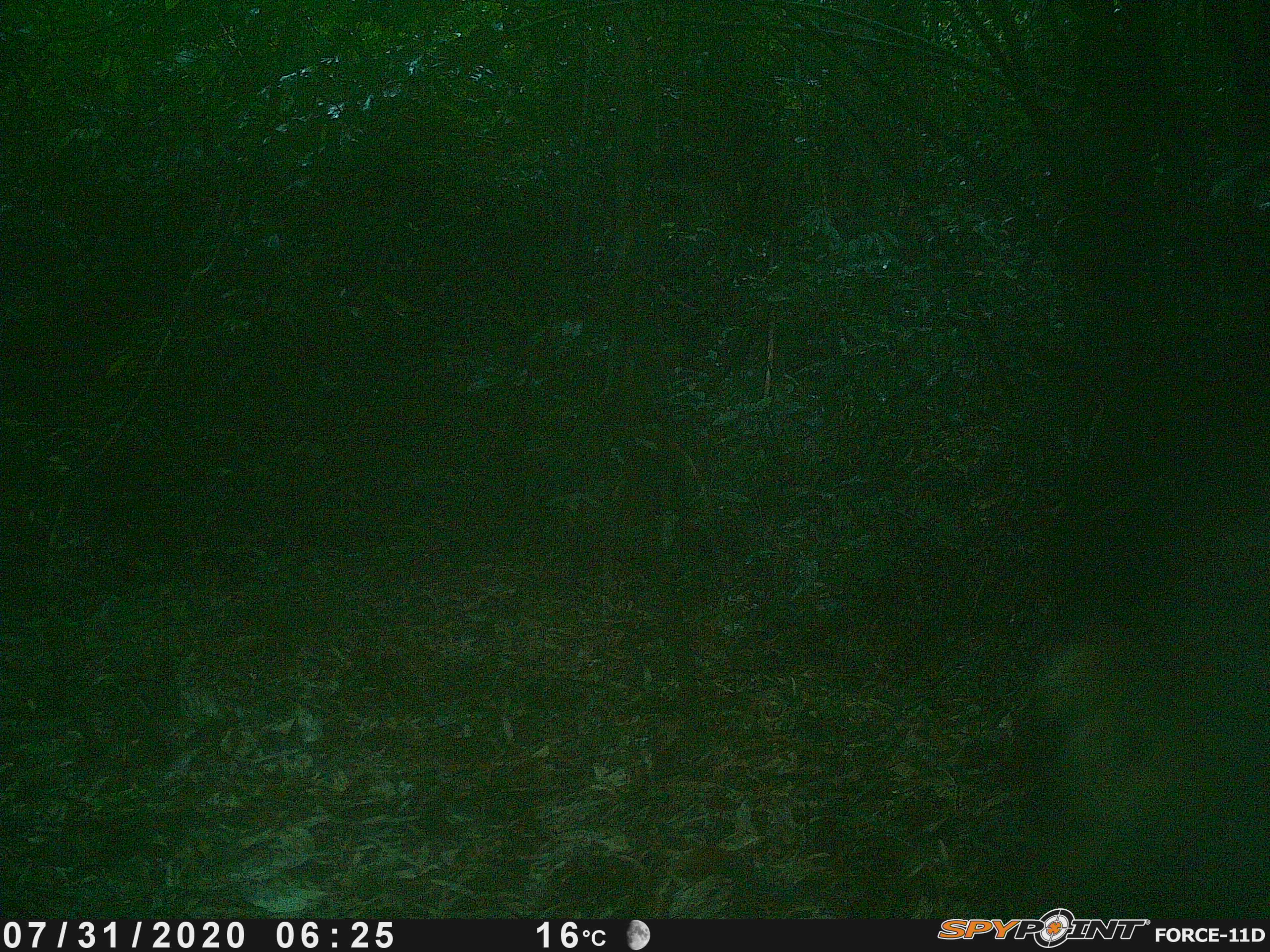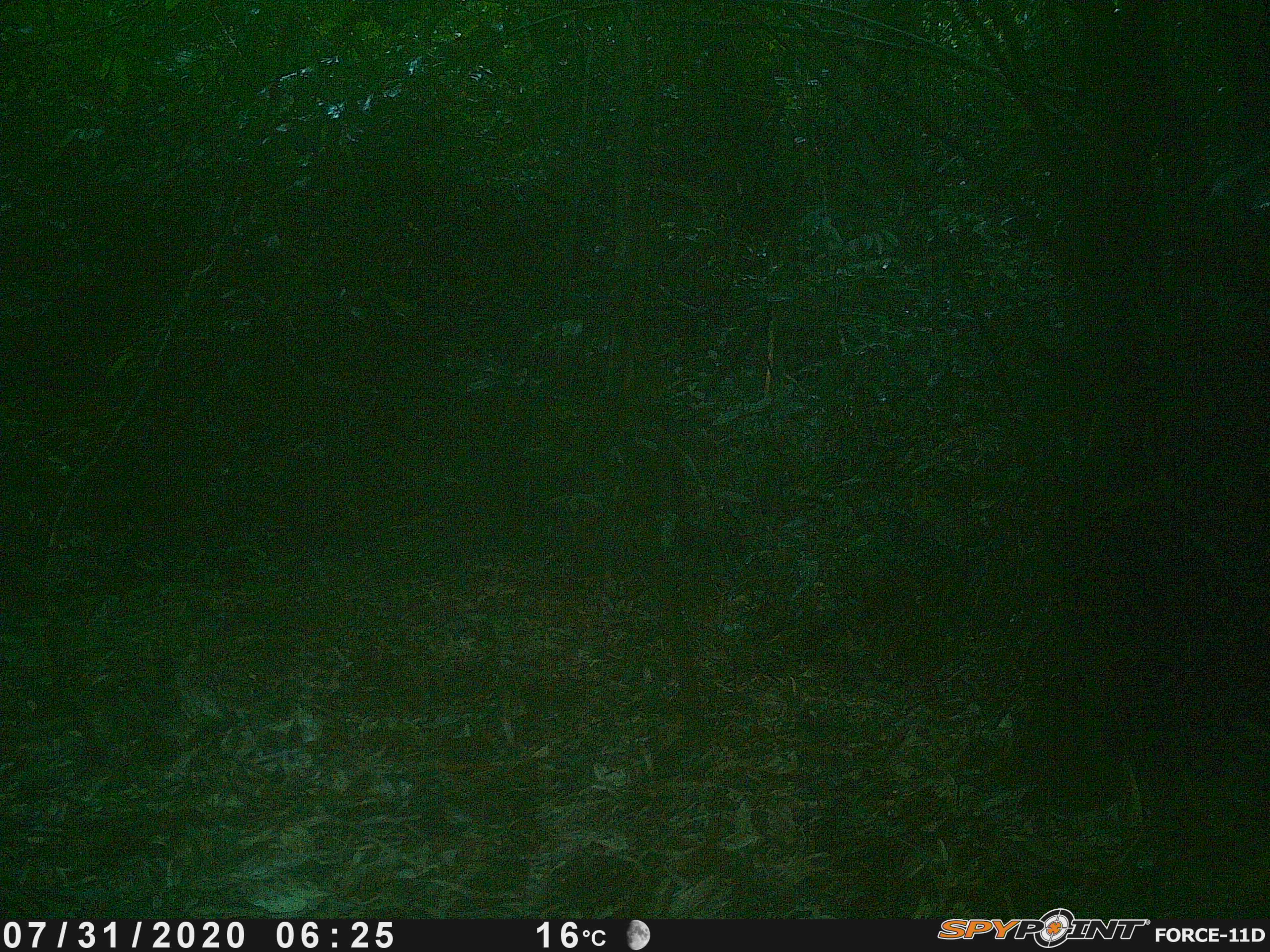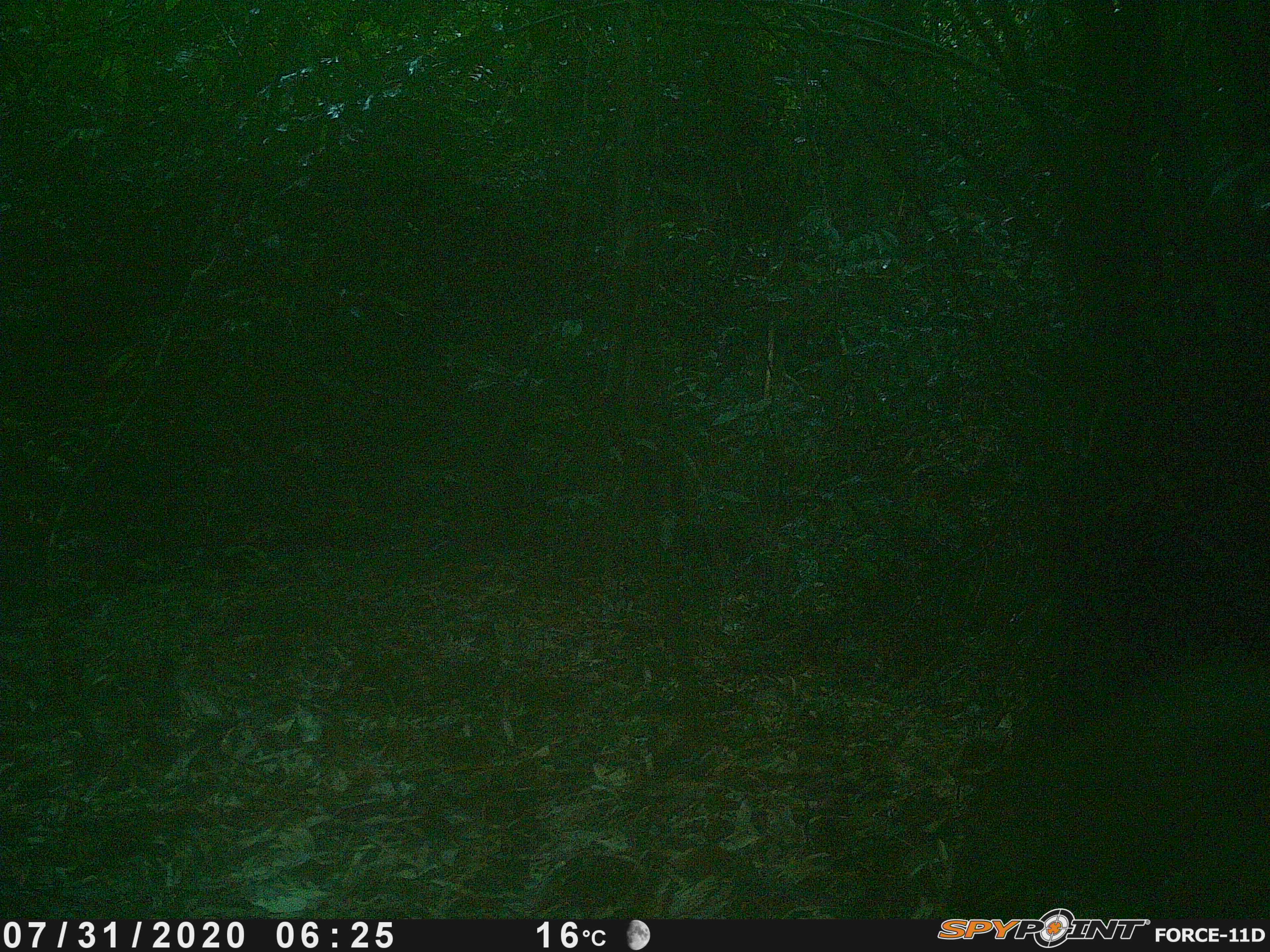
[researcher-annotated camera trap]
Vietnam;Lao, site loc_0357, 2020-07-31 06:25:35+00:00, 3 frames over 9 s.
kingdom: Animalia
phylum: Chordata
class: Mammalia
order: Artiodactyla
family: Suidae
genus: Sus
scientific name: Sus scrofa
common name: eurasian wild pig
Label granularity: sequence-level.